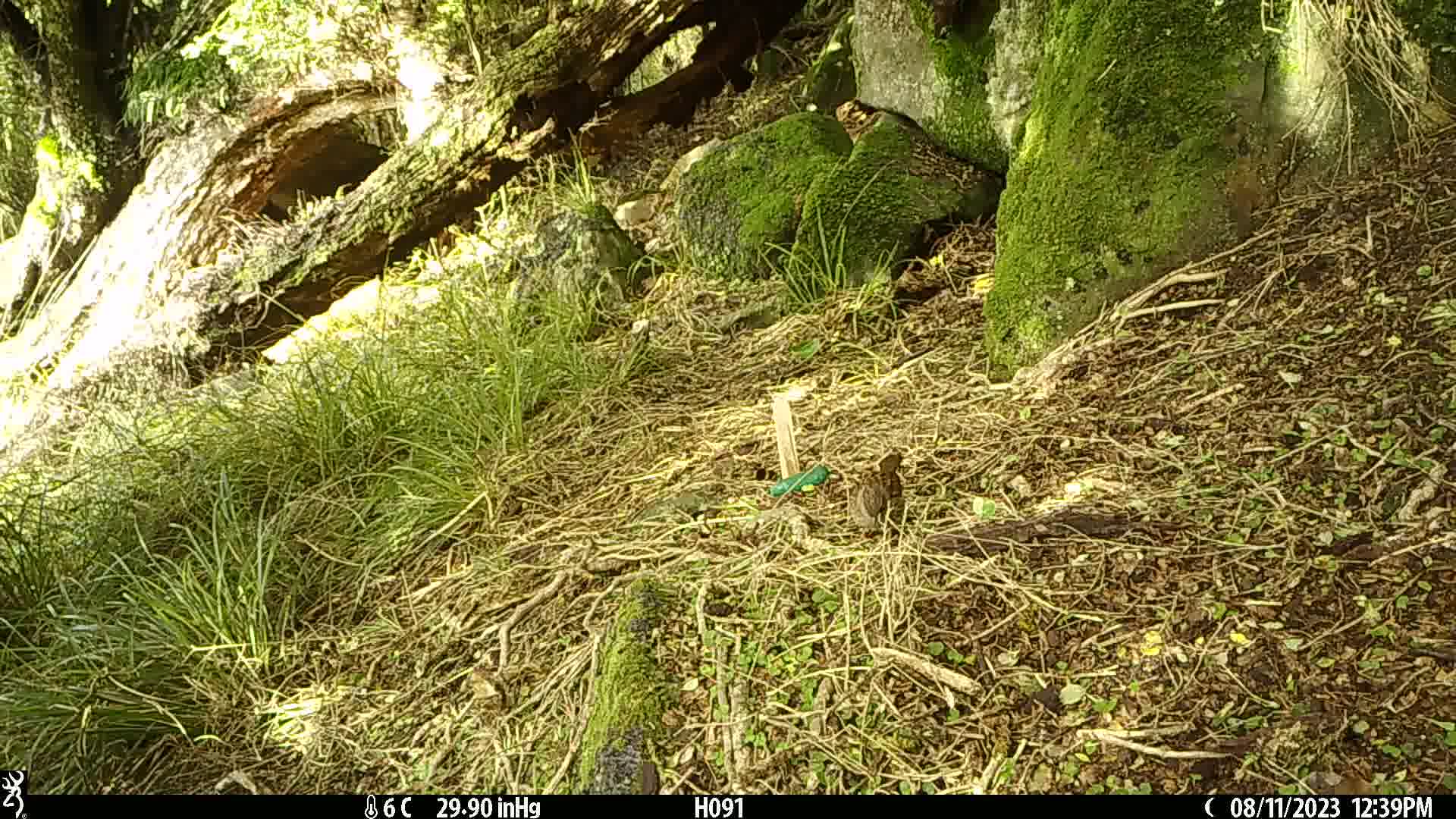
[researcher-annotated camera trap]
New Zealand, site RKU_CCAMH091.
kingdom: Animalia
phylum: Chordata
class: Aves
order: Passeriformes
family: Prunellidae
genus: Prunella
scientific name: Prunella modularis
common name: dunnock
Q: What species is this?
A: Dunnock (Prunella modularis).